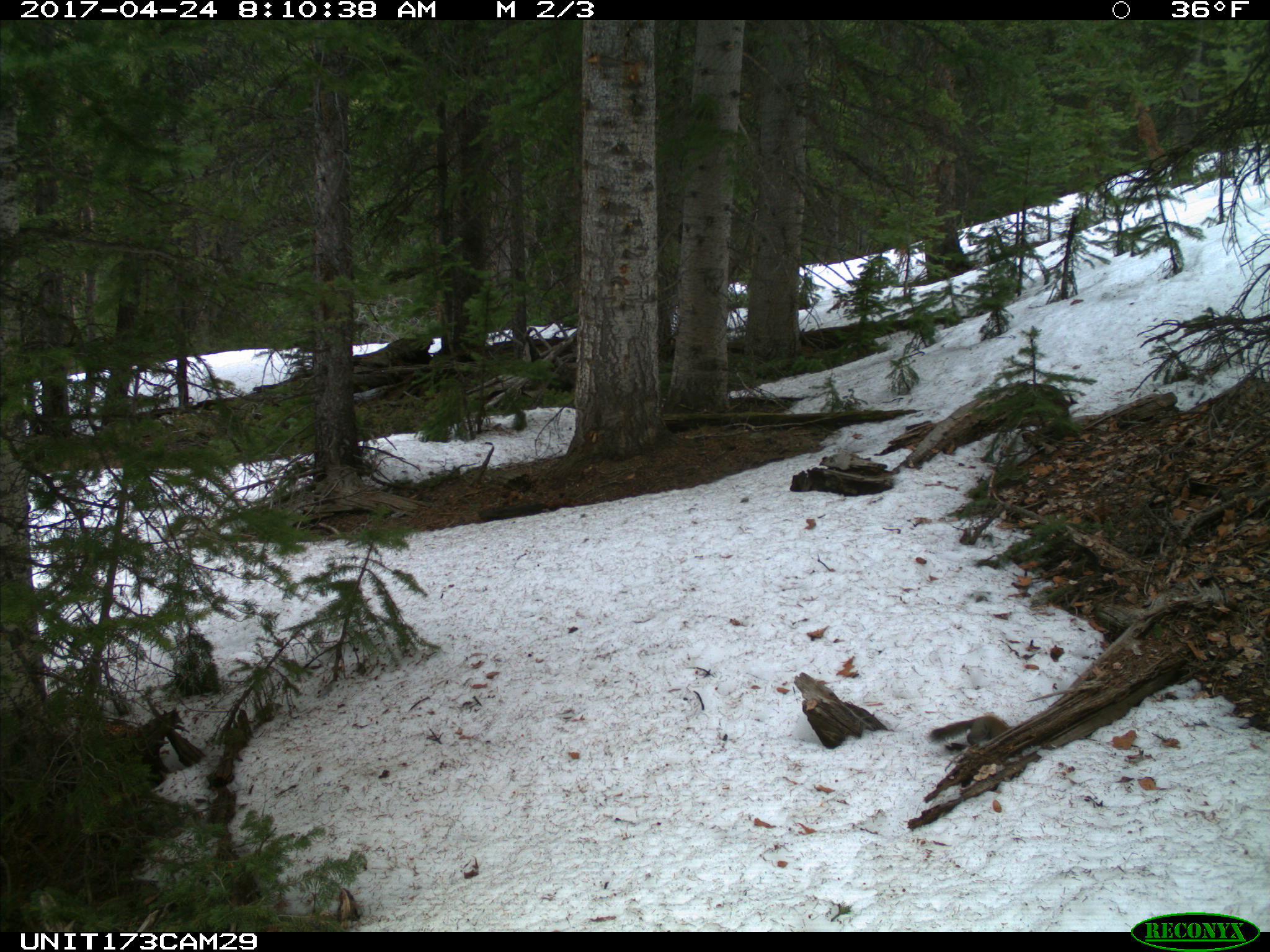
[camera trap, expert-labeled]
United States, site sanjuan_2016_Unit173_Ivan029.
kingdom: Animalia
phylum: Chordata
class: Mammalia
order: Rodentia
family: Sciuridae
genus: Tamiasciurus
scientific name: Tamiasciurus hudsonicus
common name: american red squirrel